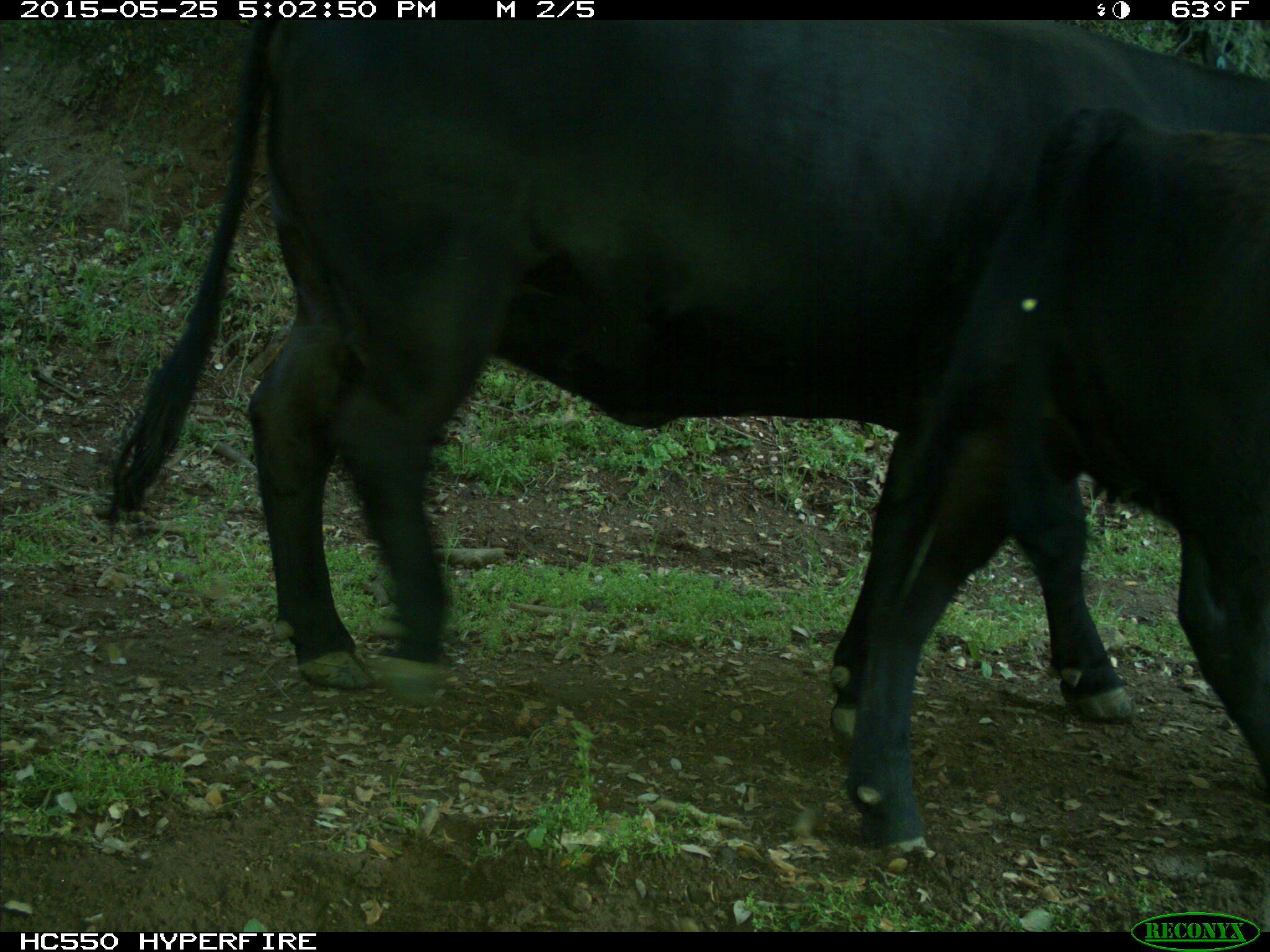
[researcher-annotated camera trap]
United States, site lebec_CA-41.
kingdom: Animalia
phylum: Chordata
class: Mammalia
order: Artiodactyla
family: Bovidae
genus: Bos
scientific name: Bos taurus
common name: domestic cow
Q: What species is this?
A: Bos taurus (domestic cow).